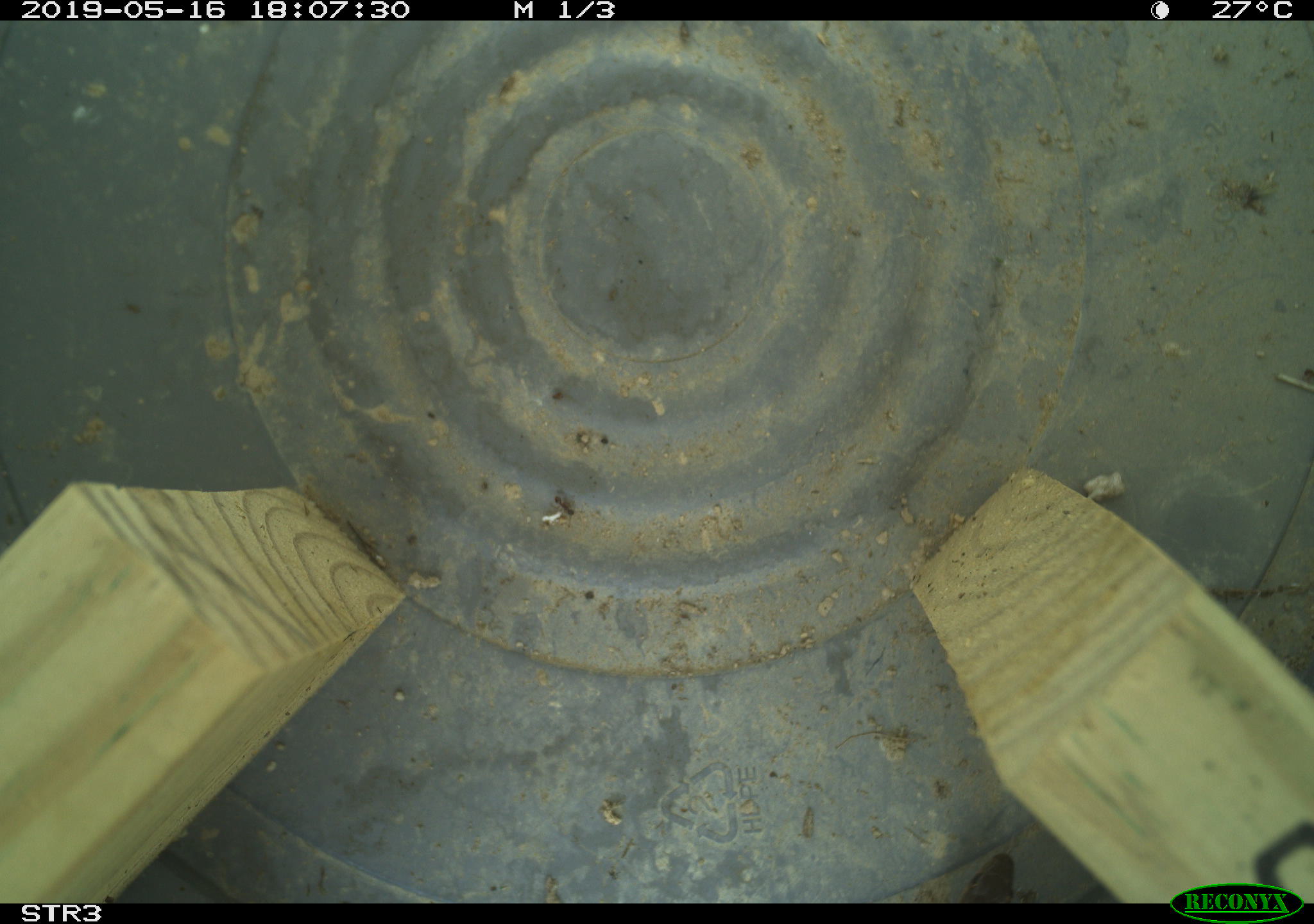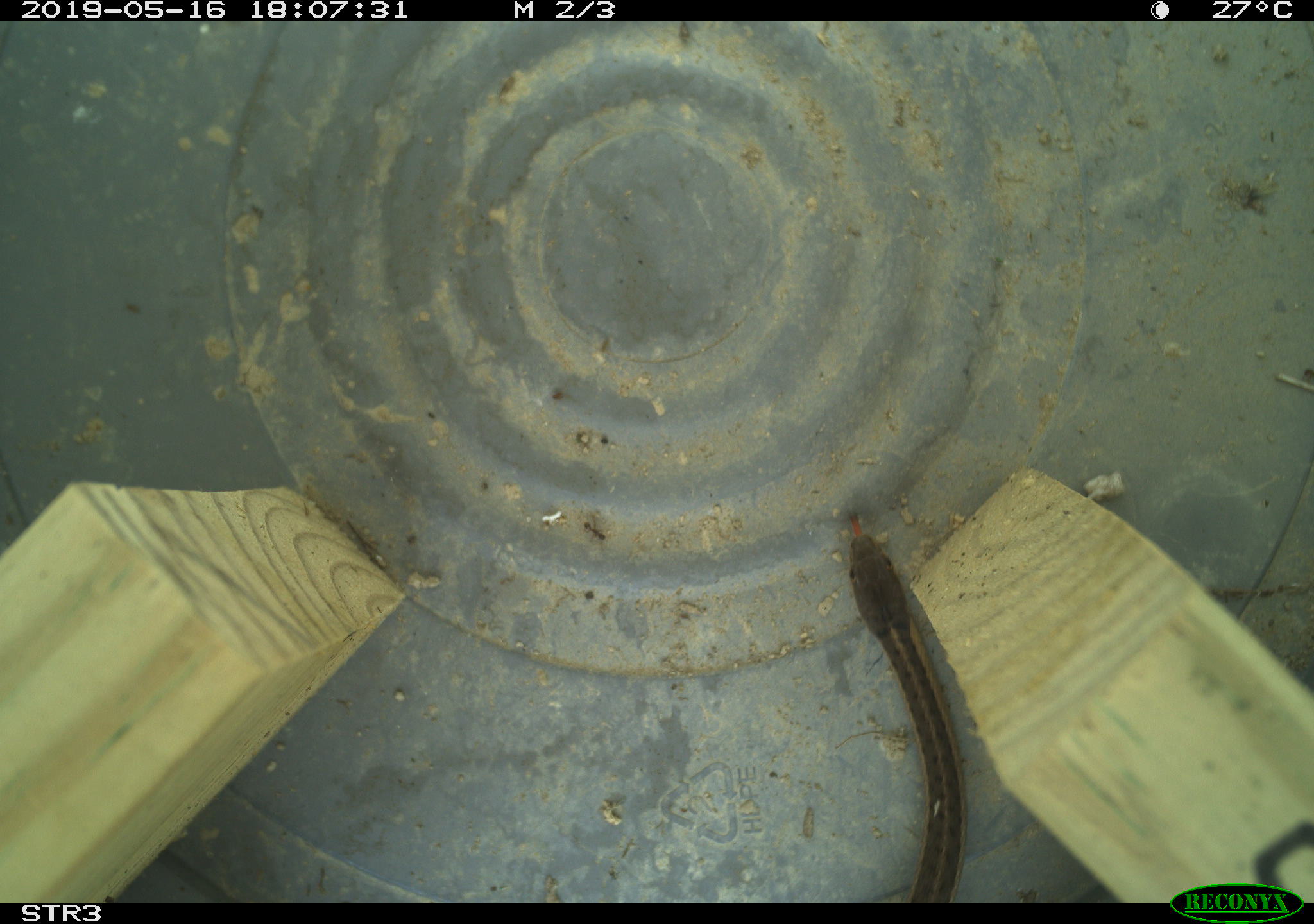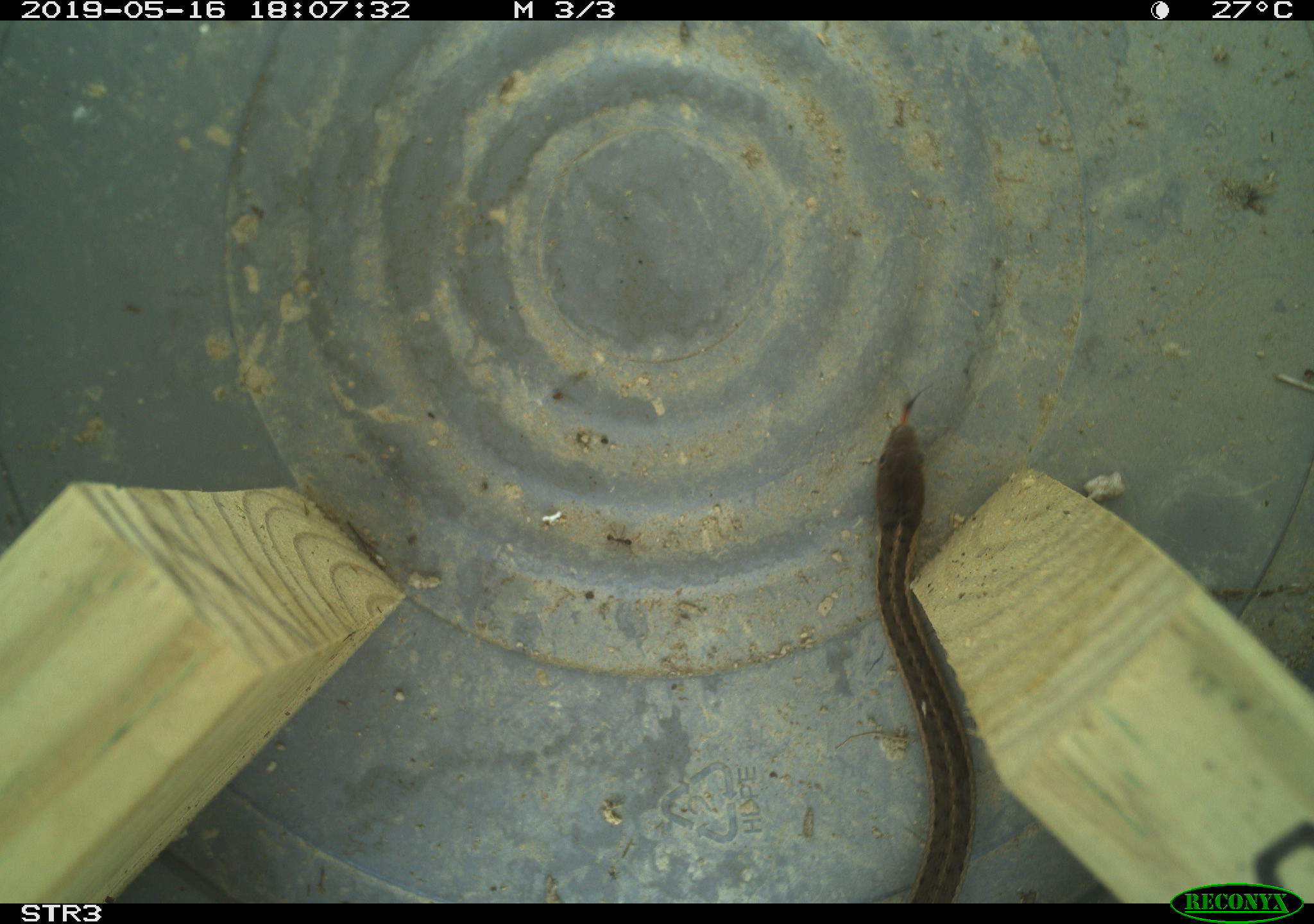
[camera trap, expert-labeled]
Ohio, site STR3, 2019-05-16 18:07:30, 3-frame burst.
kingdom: Animalia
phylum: Chordata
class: Reptilia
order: Squamata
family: Colubridae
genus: Thamnophis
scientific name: Thamnophis sirtalis sirtalis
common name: eastern gartersnake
Eastern gartersnake (Thamnophis sirtalis sirtalis).